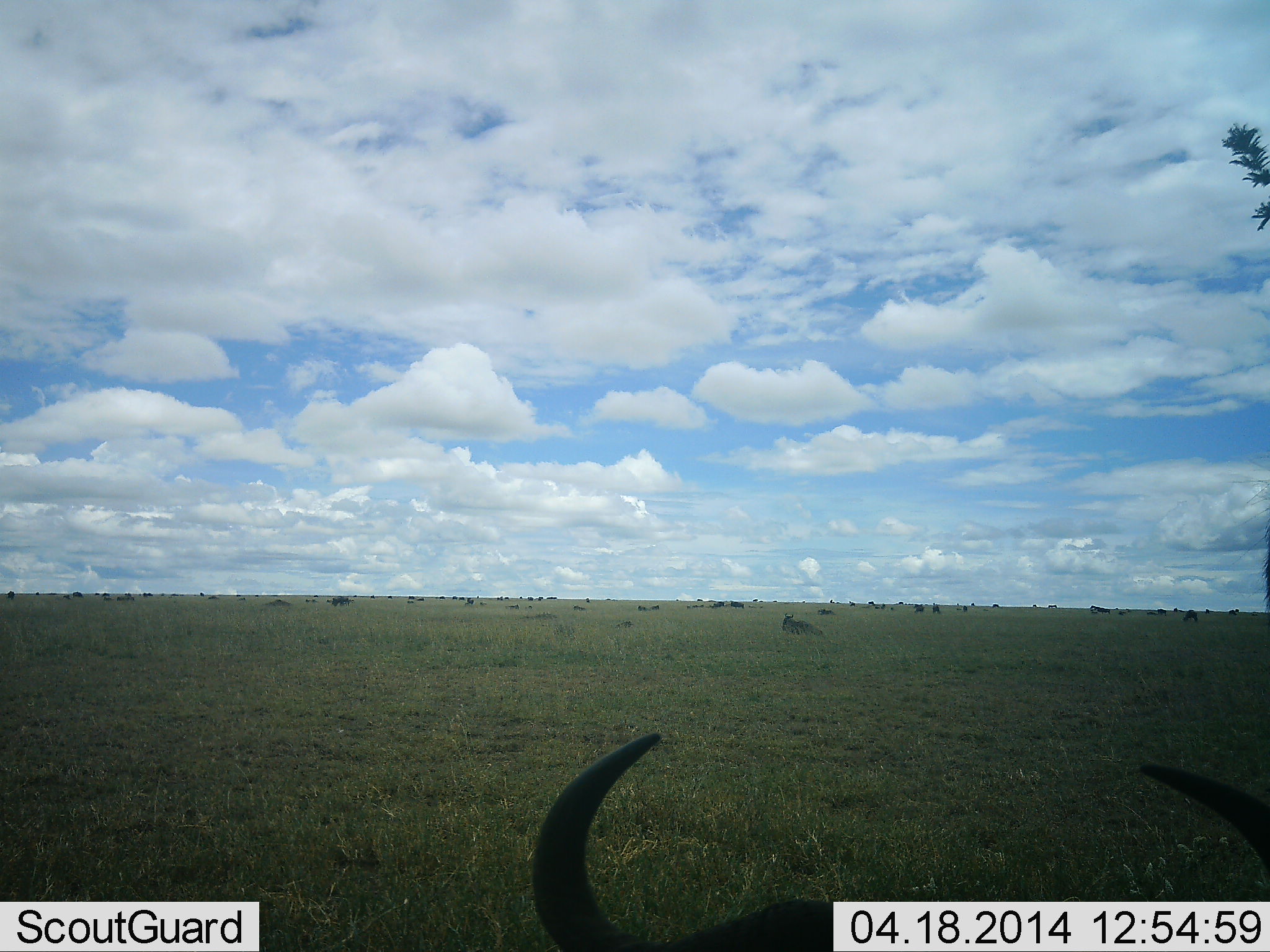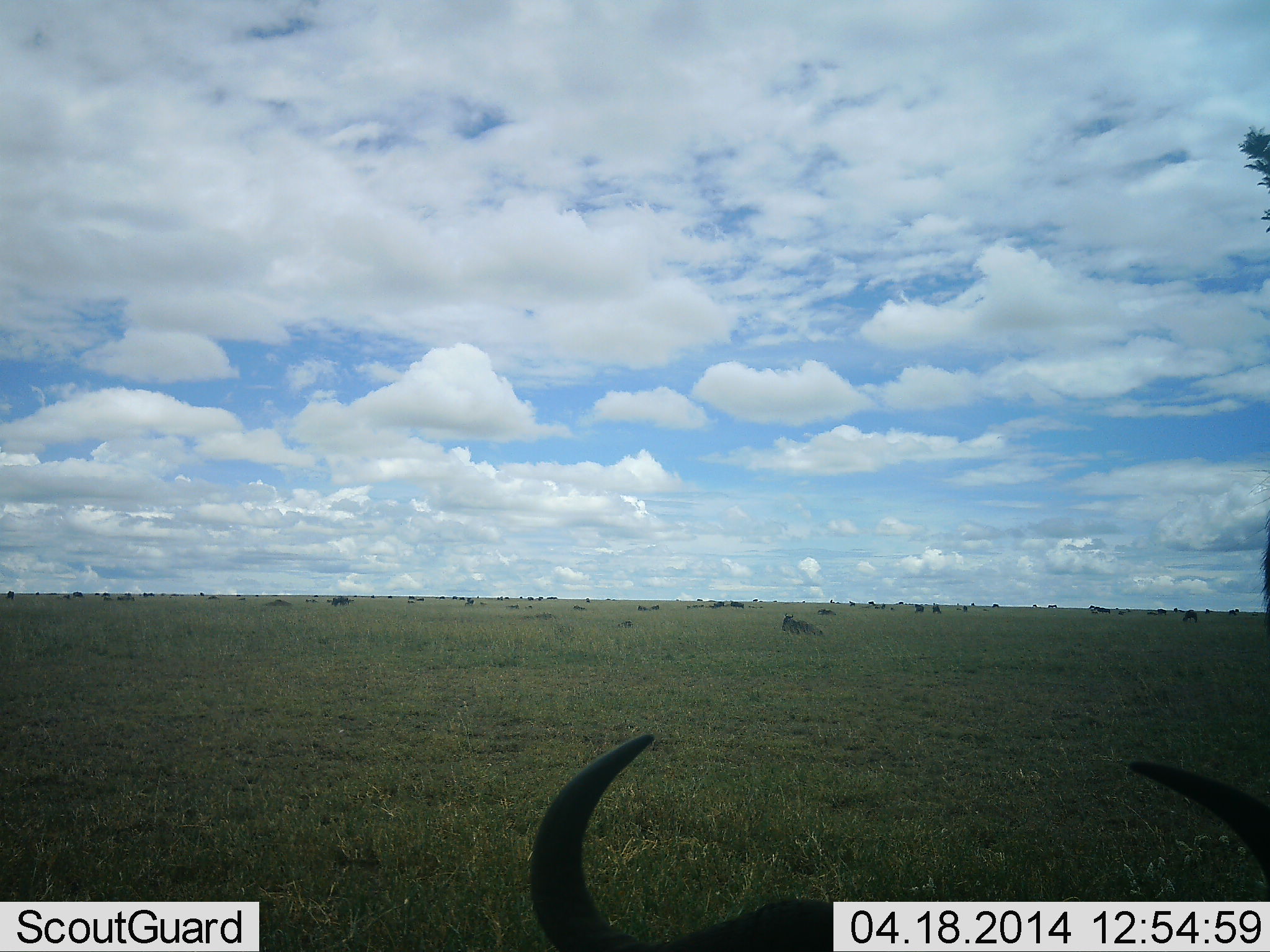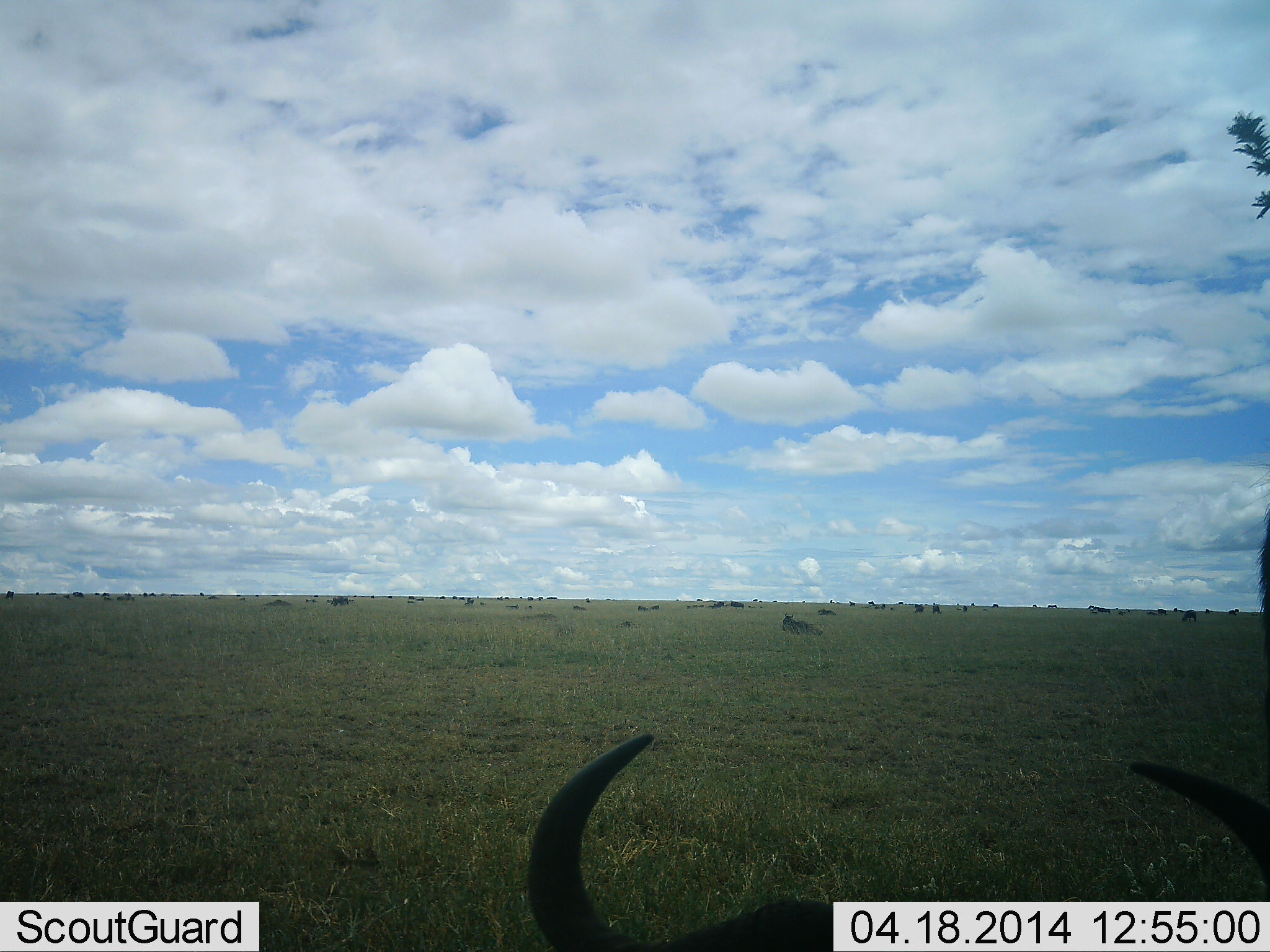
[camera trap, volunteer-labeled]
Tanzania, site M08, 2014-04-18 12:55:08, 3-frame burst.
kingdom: Animalia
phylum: Chordata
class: Mammalia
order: Artiodactyla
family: Bovidae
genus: Connochaetes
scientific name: Connochaetes taurinus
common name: blue wildebeest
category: wildebeest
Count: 11-50.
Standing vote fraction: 40%.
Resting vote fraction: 80%.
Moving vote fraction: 0%.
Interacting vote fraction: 0%.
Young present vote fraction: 0%.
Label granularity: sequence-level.